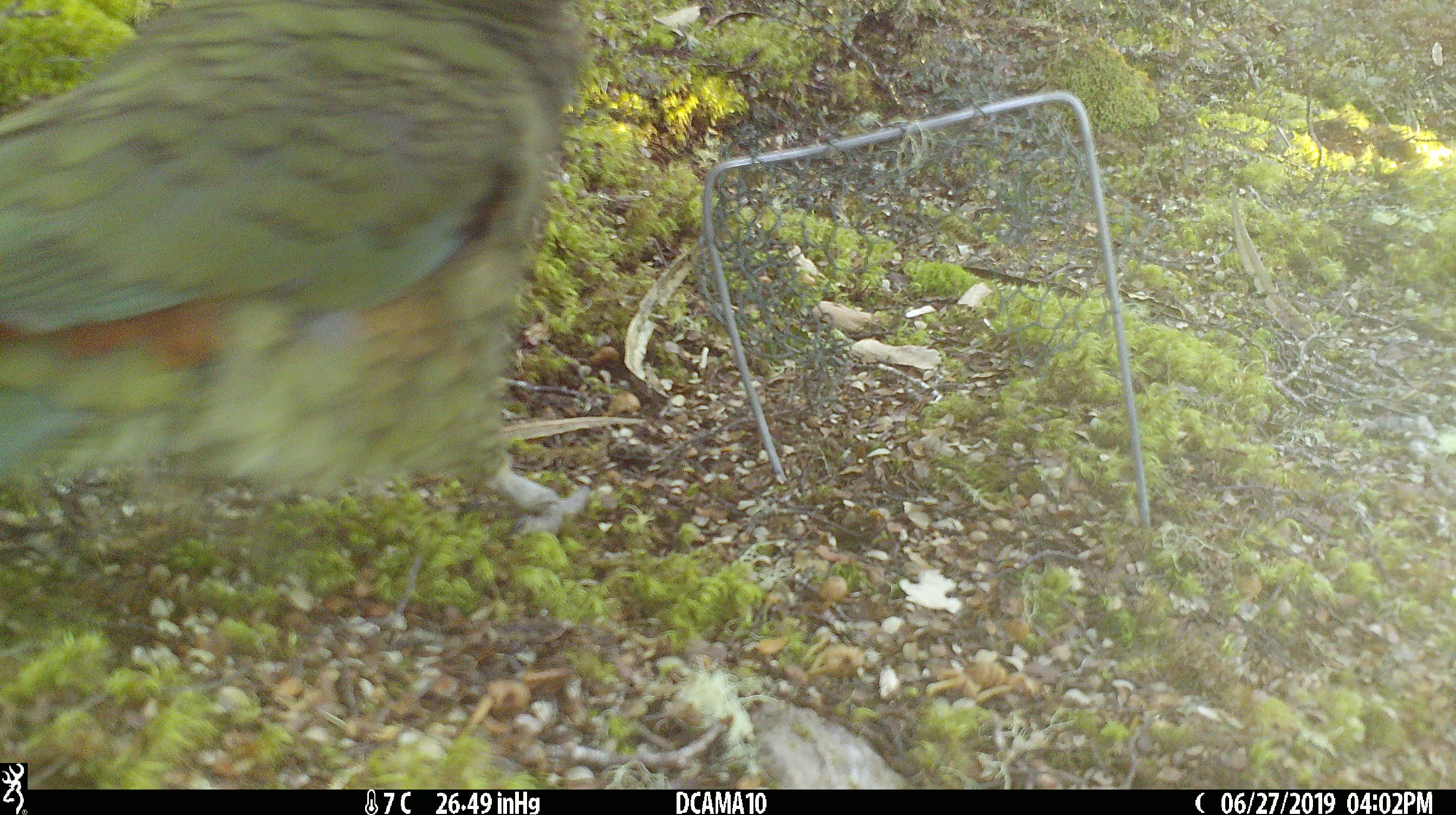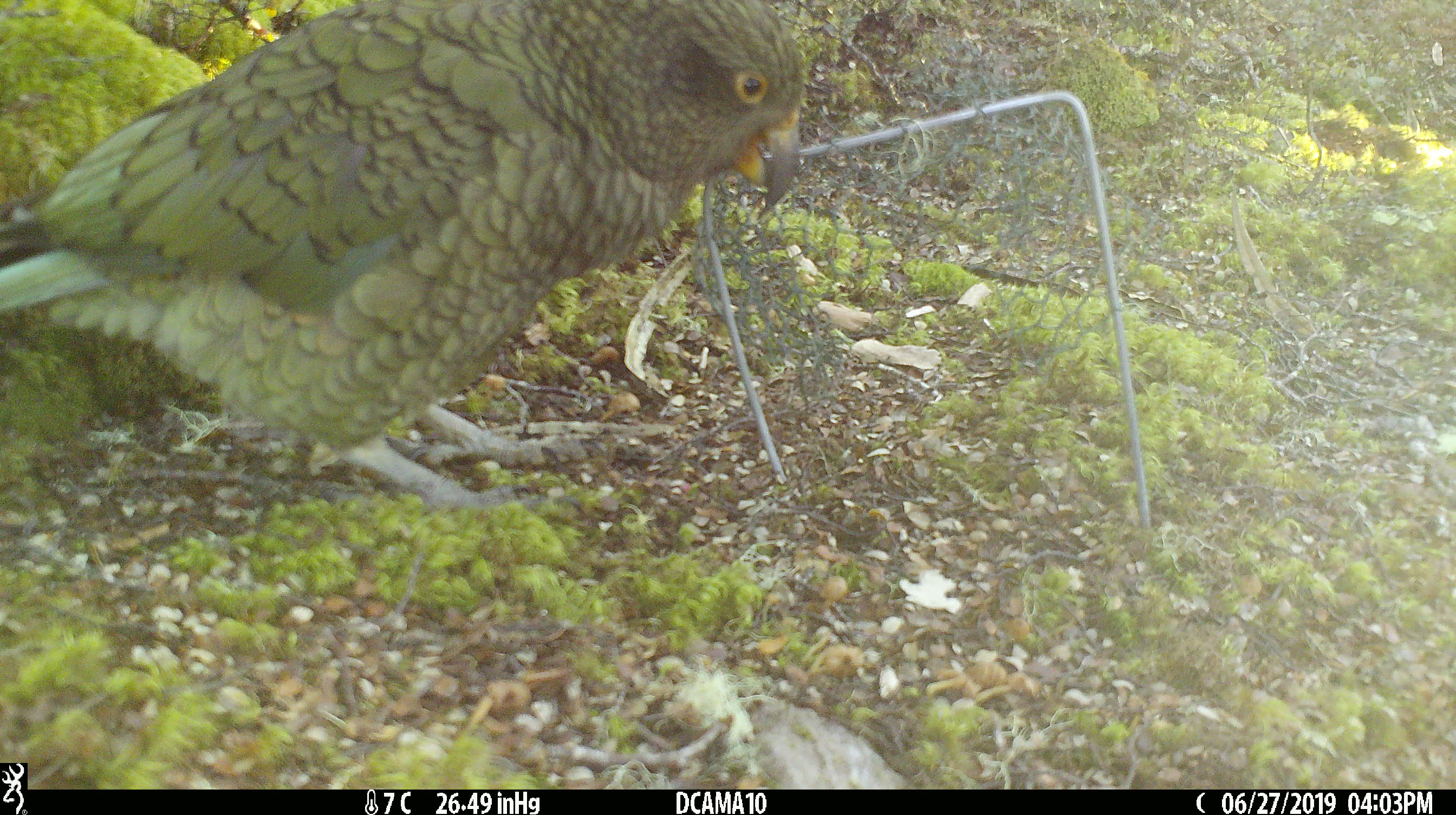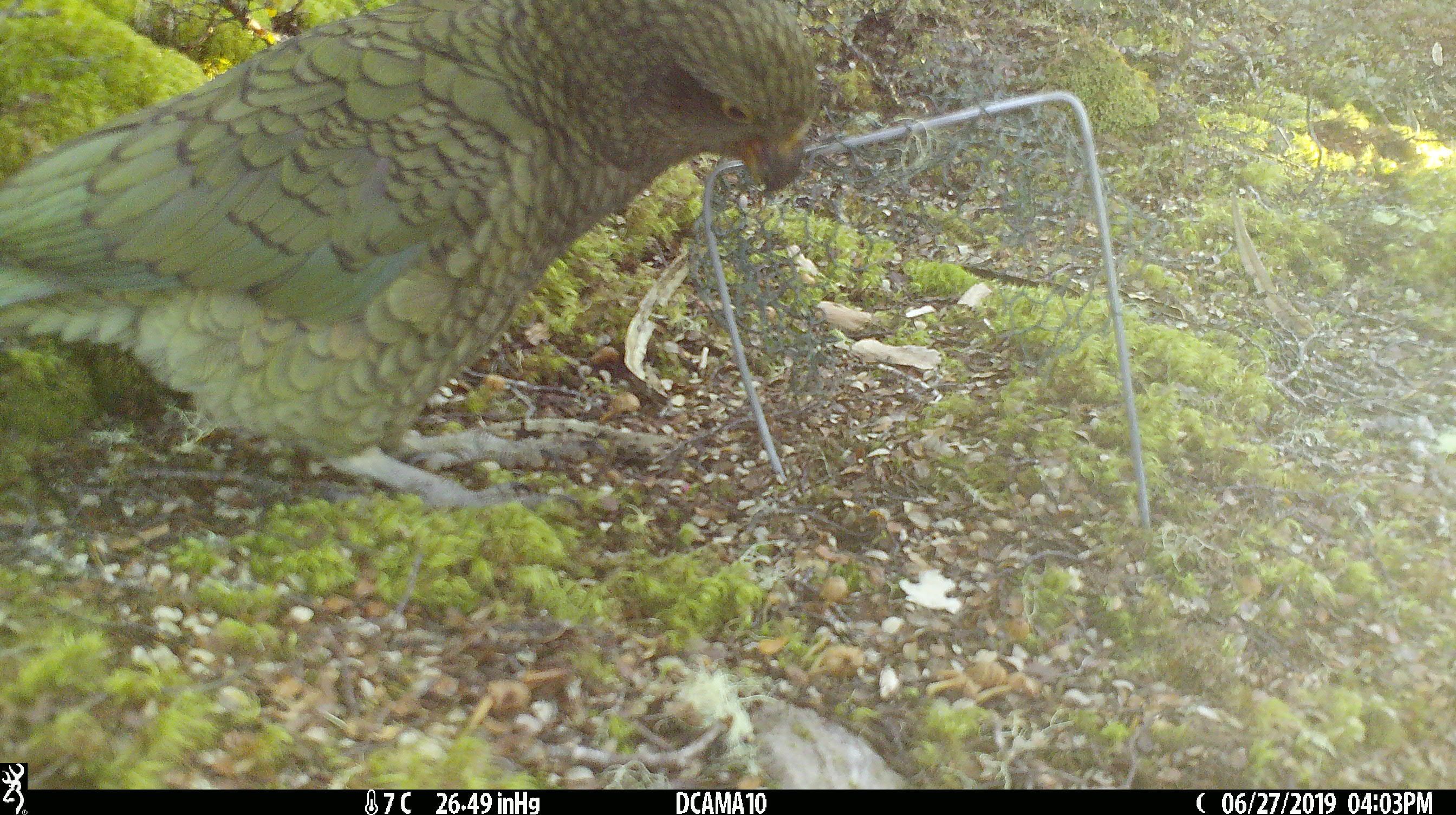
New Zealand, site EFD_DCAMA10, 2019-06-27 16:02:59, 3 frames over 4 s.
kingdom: Animalia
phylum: Chordata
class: Aves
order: Psittaciformes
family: Strigopidae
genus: Nestor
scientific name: Nestor notabilis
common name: kea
Kea (Nestor notabilis).